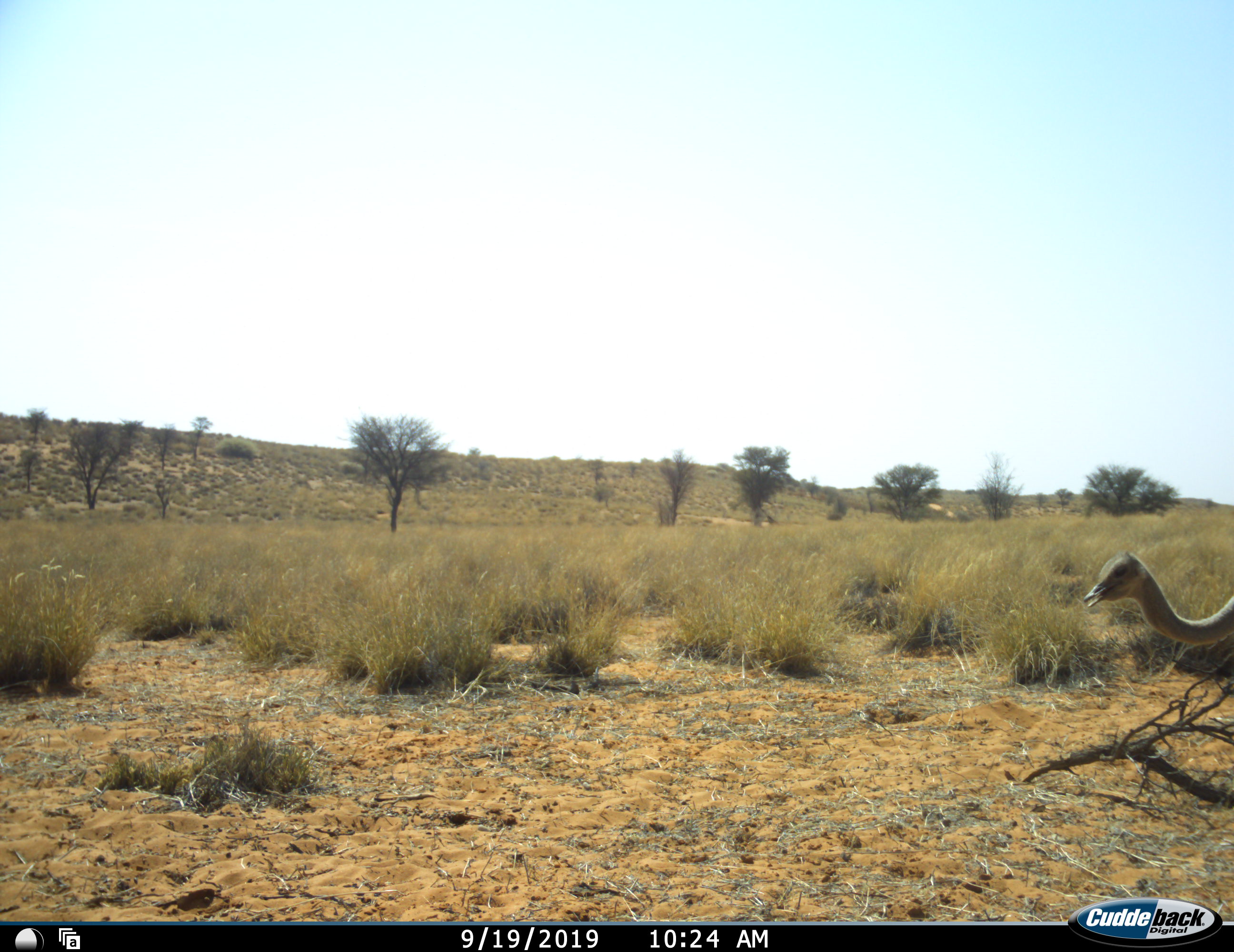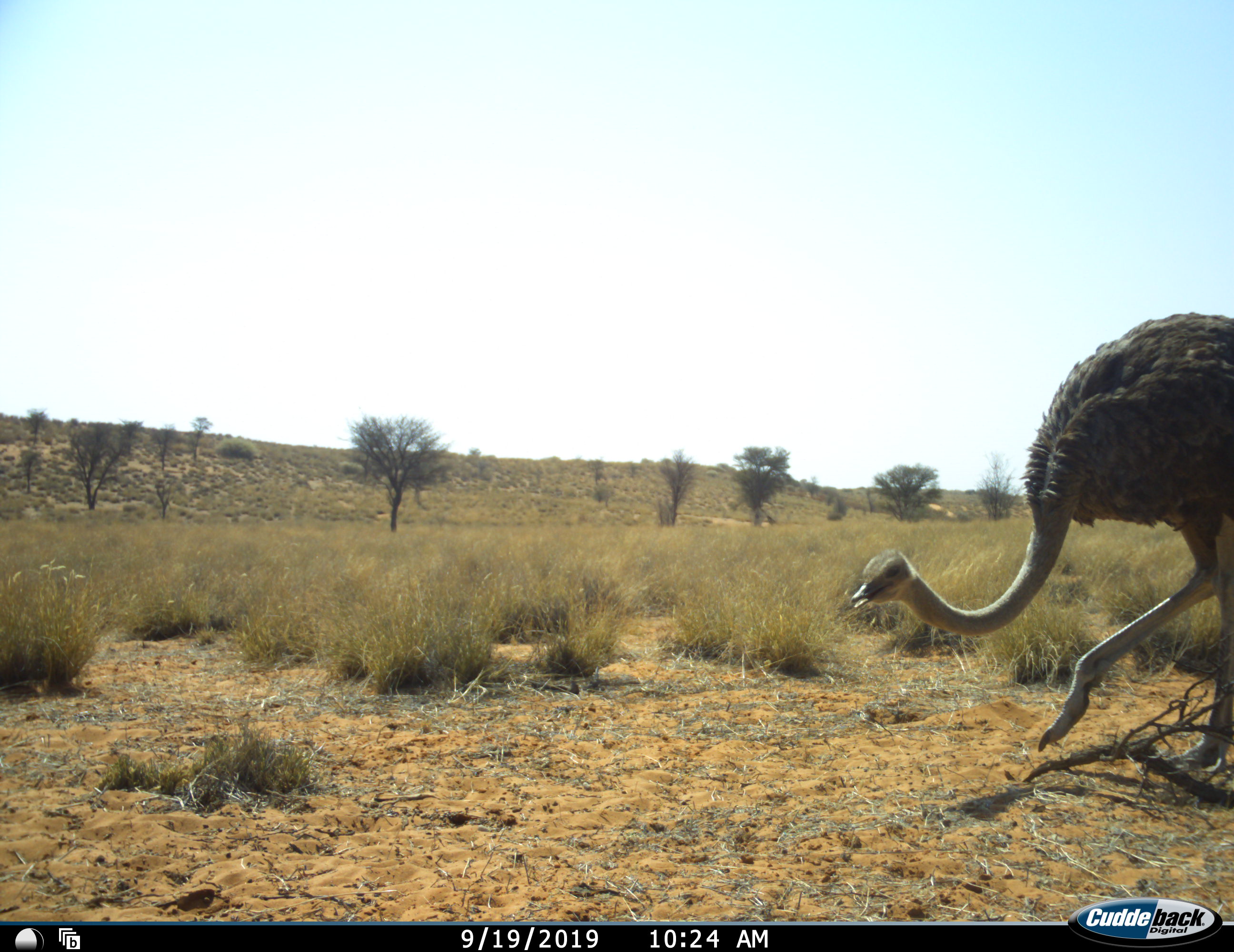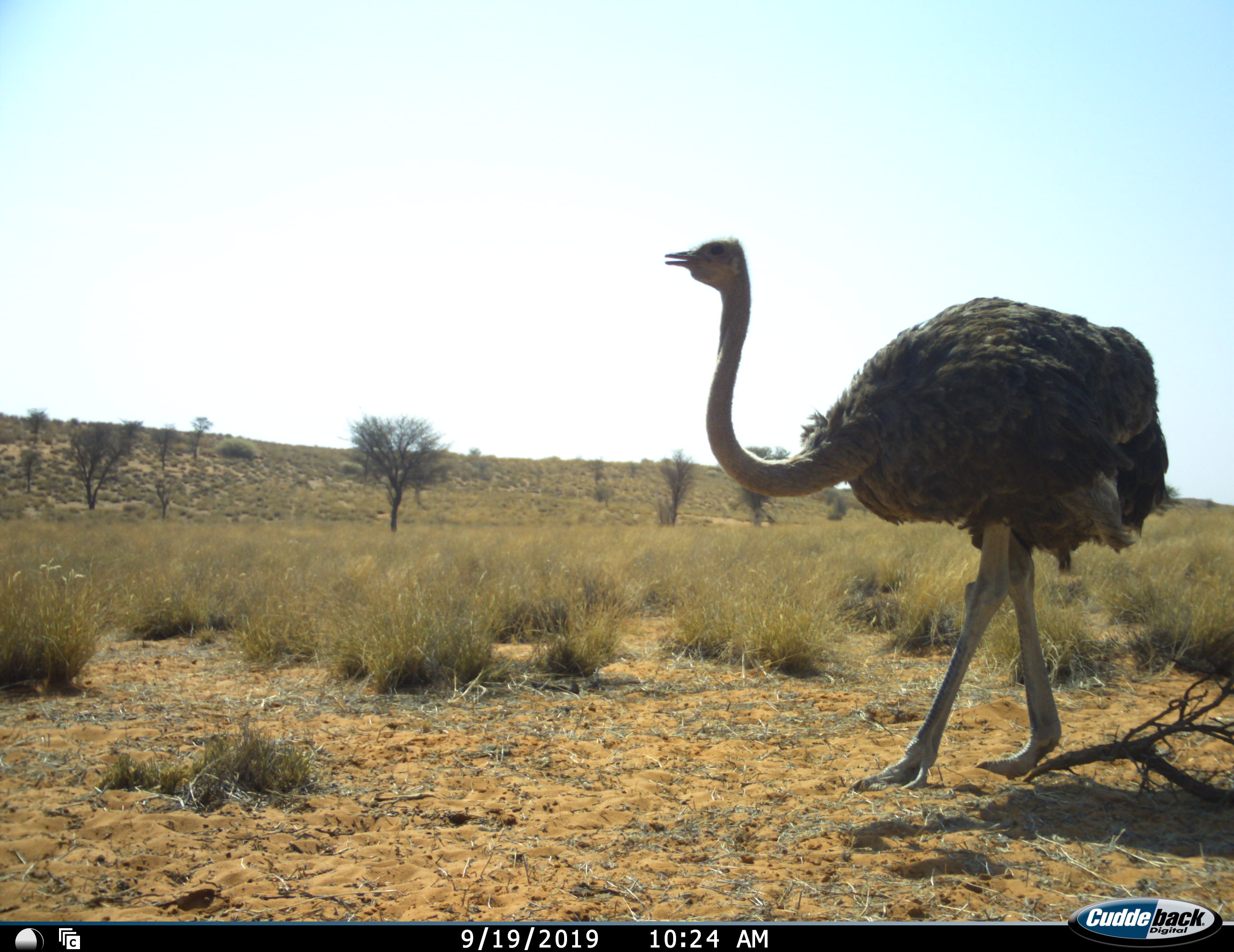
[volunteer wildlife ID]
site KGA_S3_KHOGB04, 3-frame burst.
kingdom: Animalia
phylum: Chordata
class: Aves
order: Struthioniformes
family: Struthionidae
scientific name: Struthionidae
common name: ostrich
Ostrich (Struthionidae), count 1. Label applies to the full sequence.